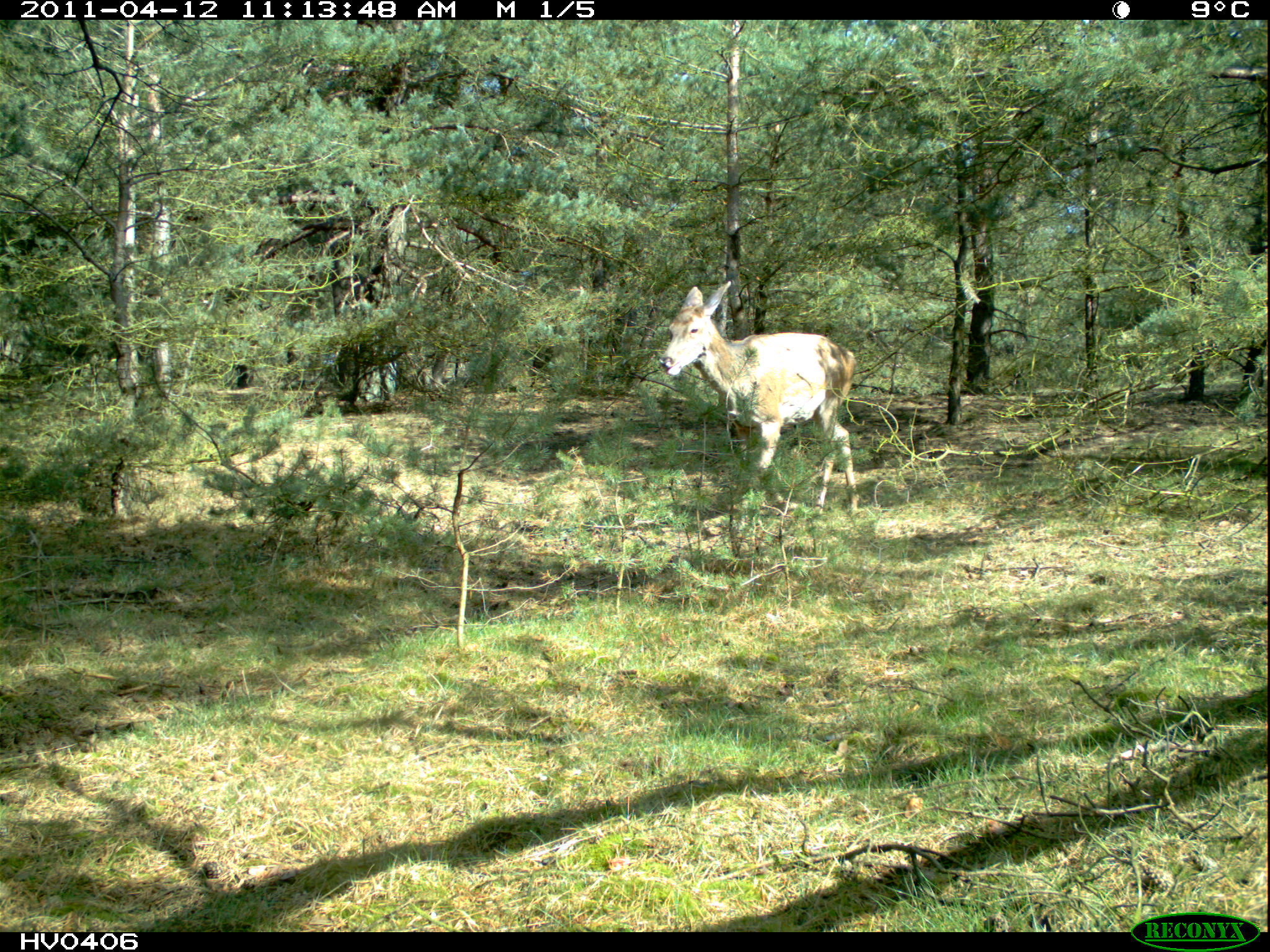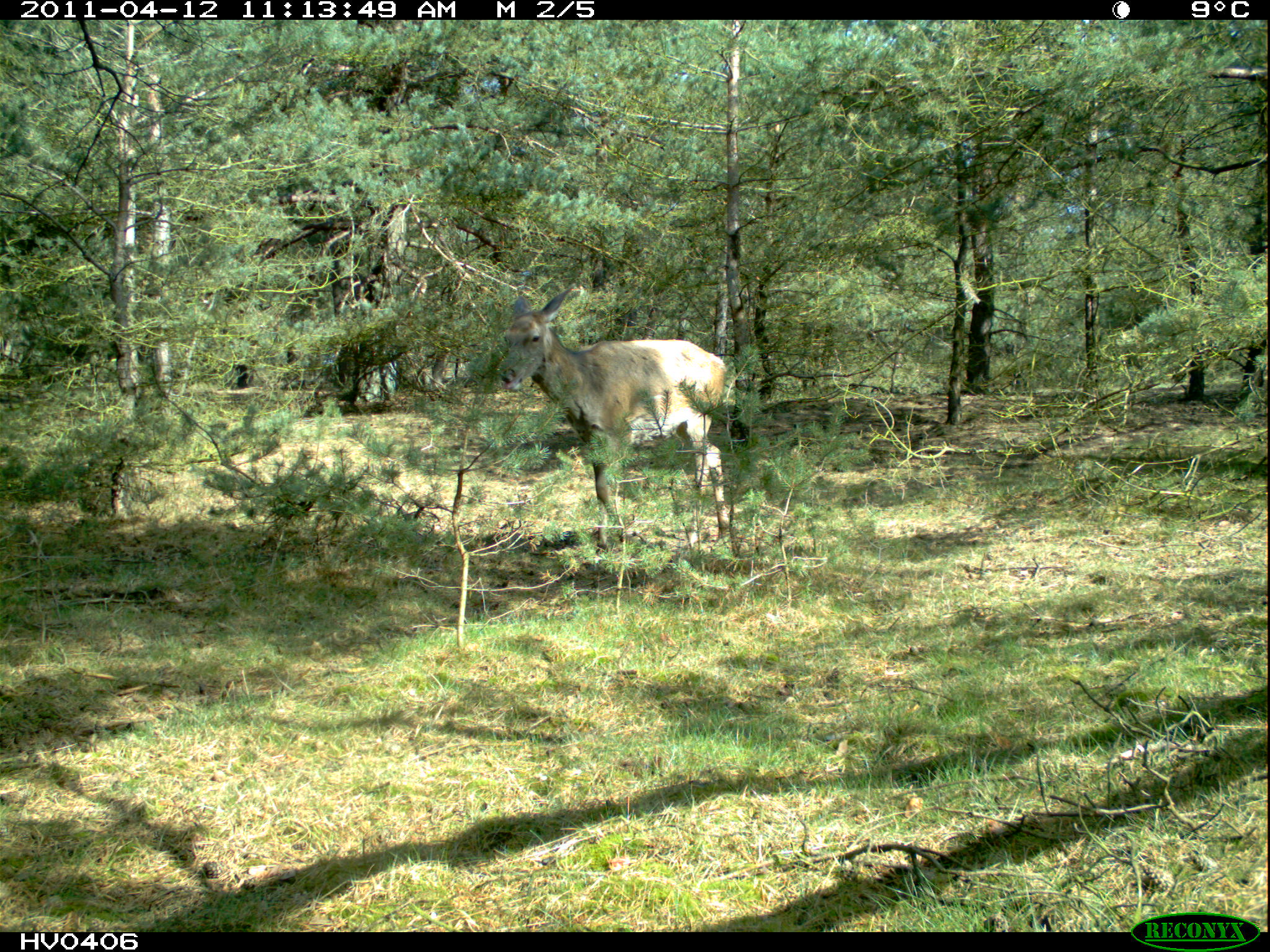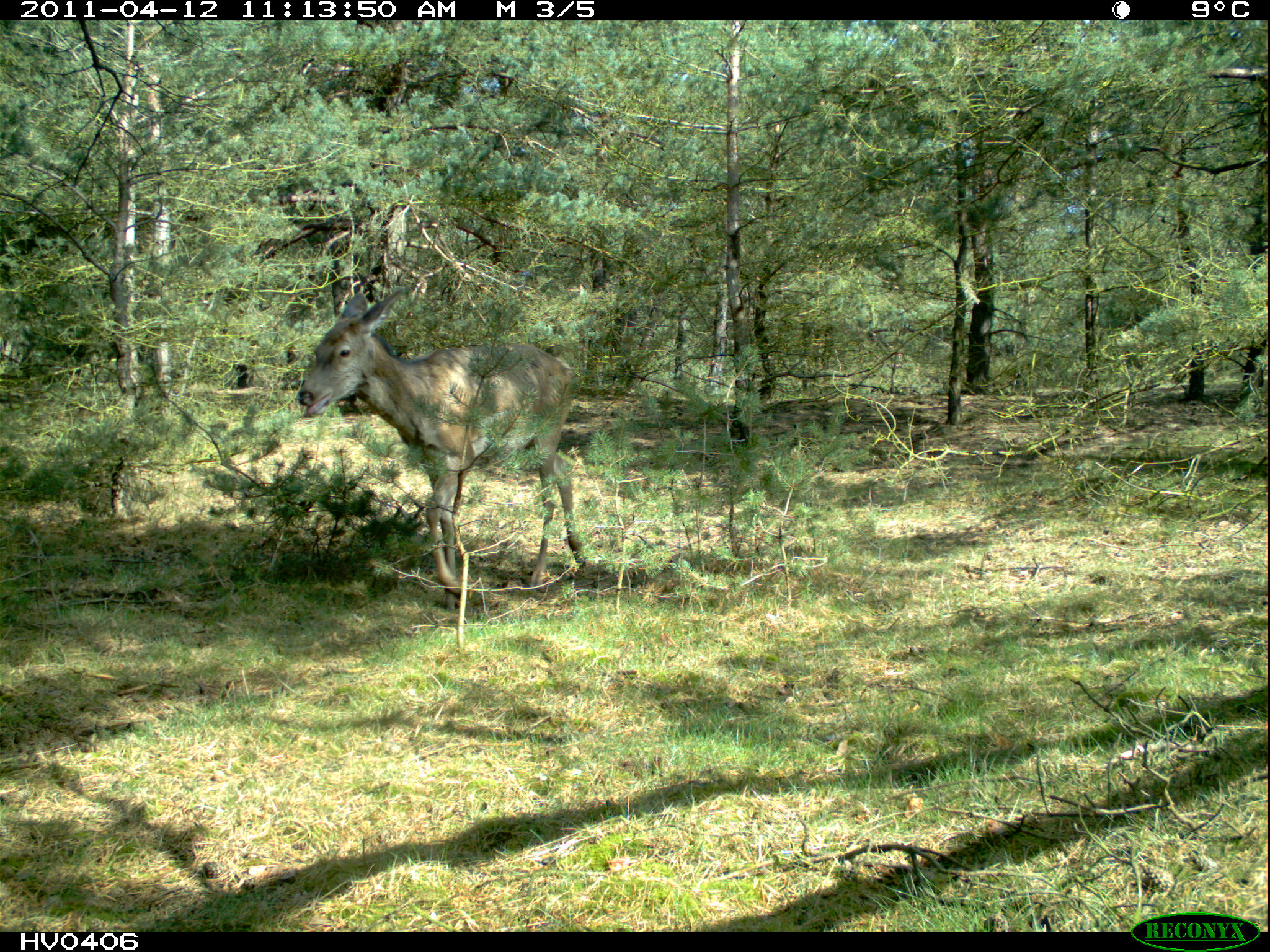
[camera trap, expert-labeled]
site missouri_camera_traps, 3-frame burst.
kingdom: Animalia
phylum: Chordata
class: Mammalia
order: Artiodactyla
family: Cervidae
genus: Cervus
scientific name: Cervus elaphus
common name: red deer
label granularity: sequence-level